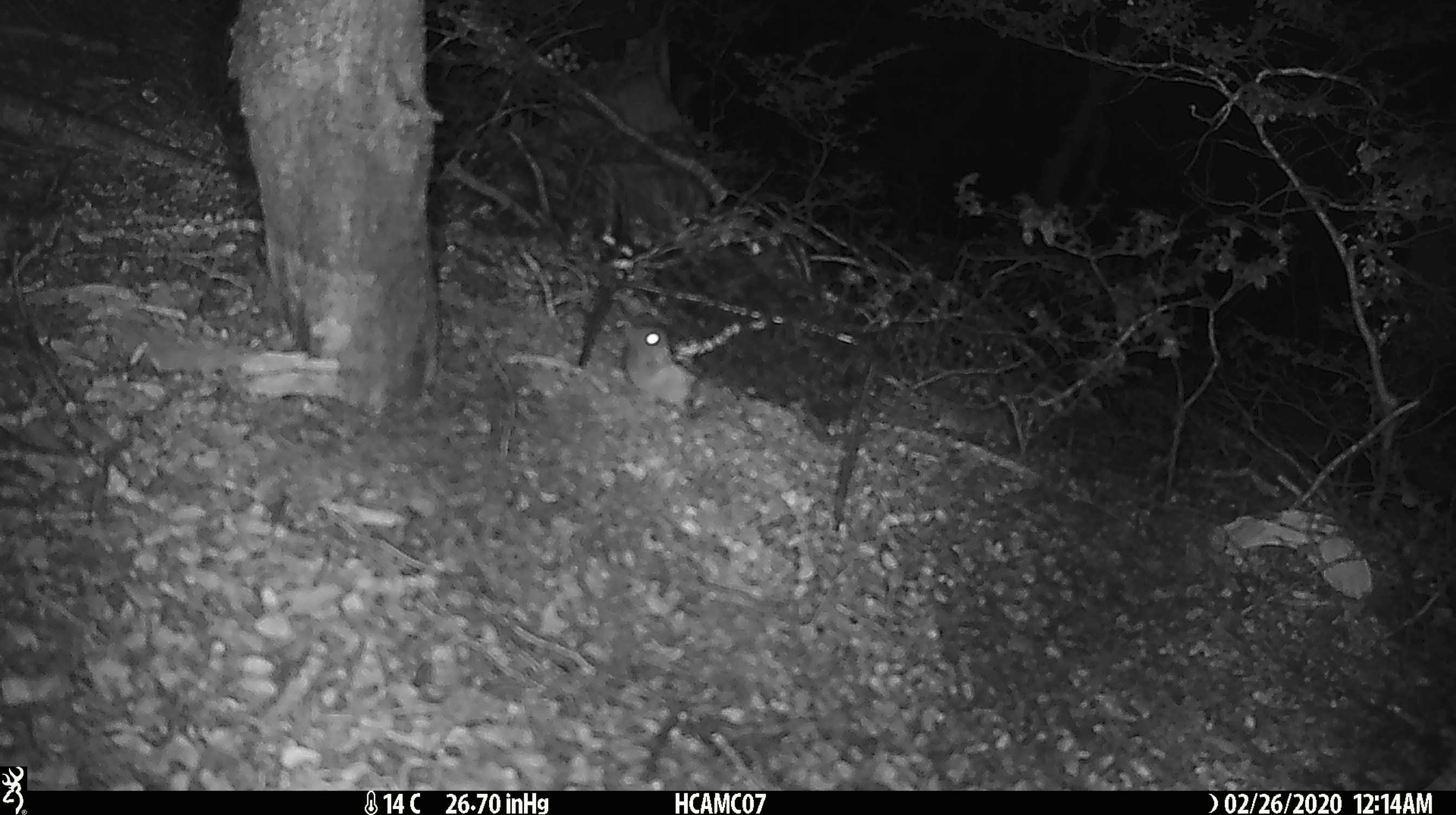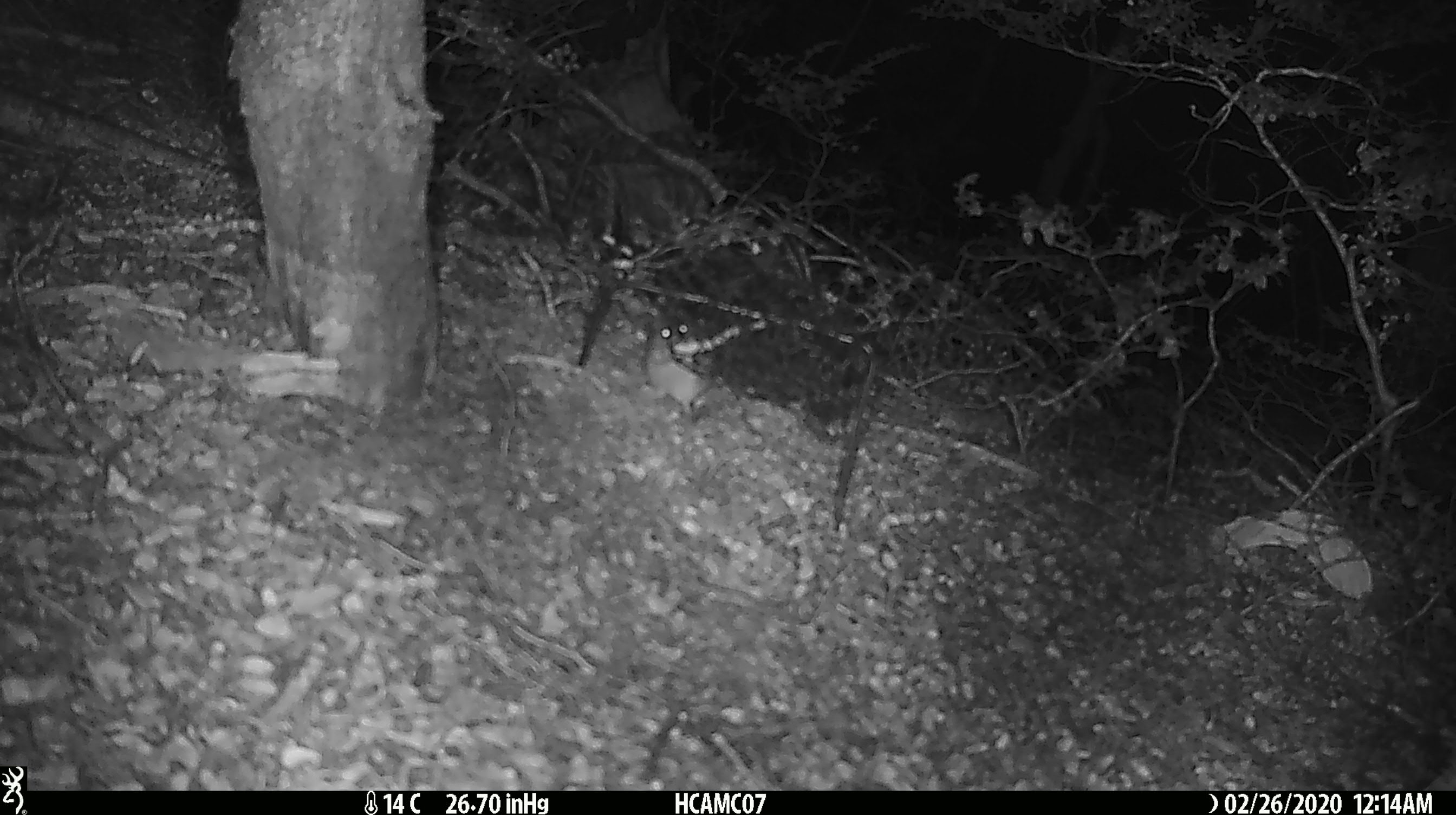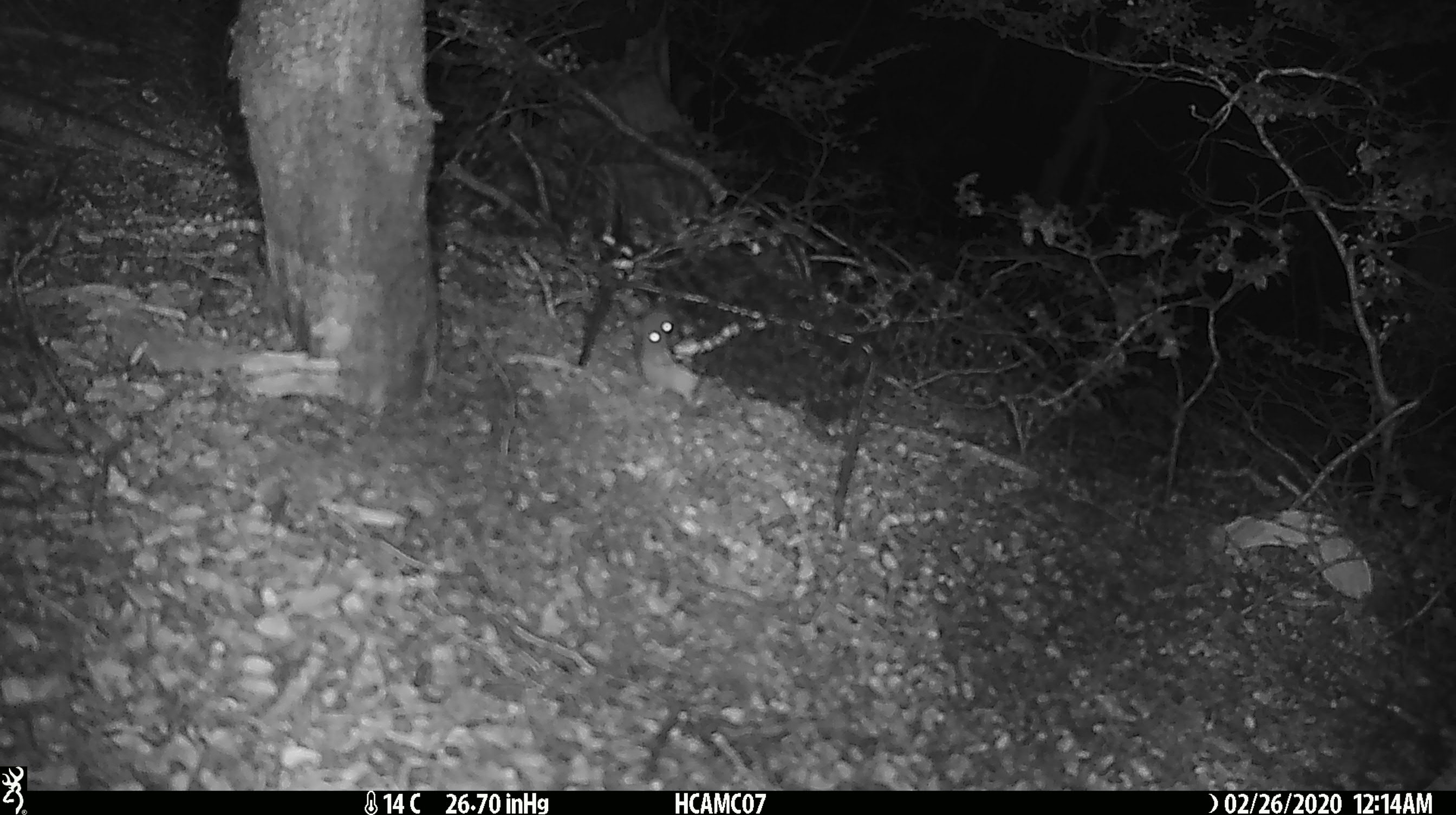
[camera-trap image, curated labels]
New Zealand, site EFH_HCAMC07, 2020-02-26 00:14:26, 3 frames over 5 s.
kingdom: Animalia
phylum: Chordata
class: Mammalia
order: Rodentia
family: Muridae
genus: Mus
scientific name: Mus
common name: mouse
Mouse (Mus).